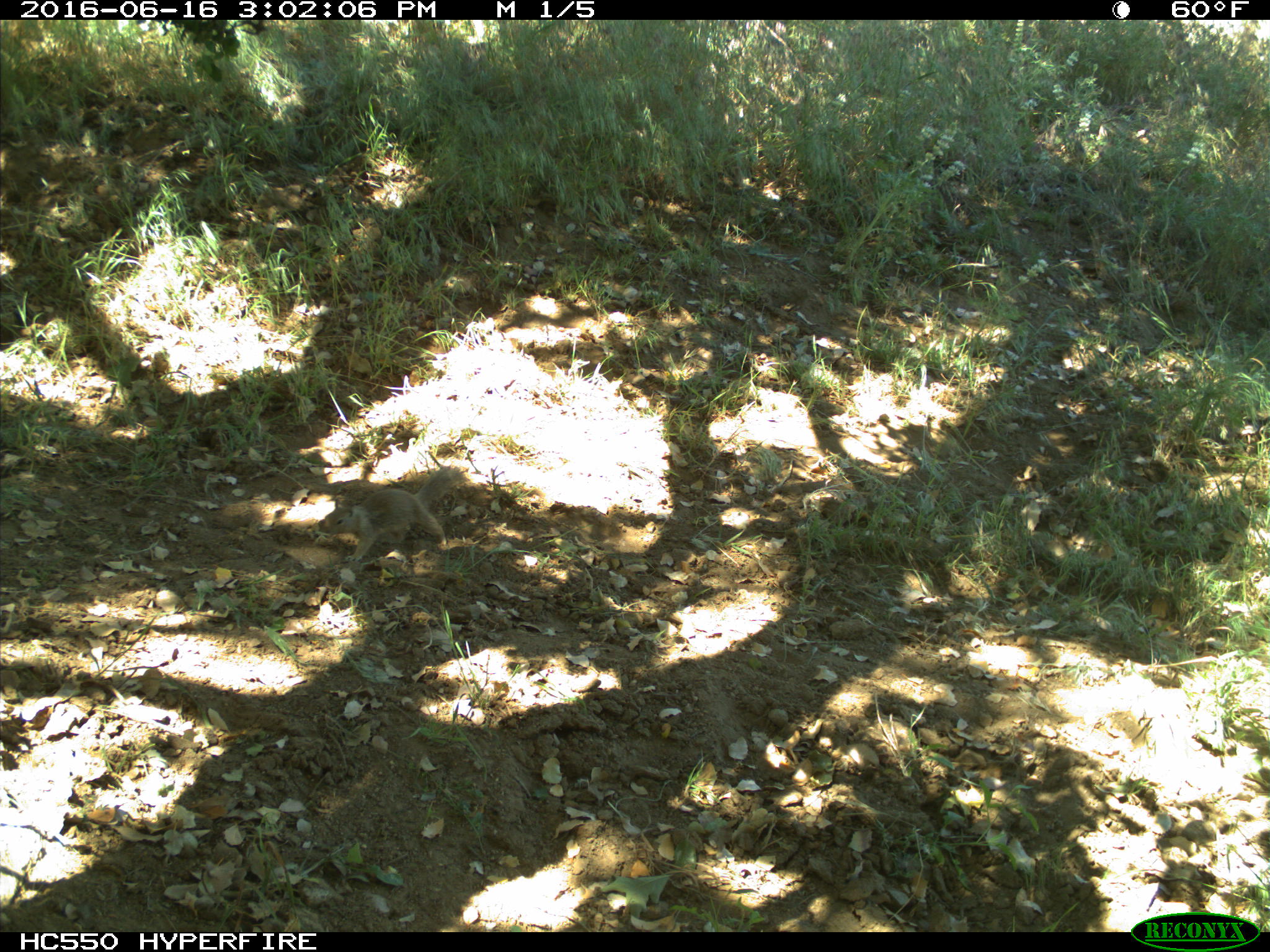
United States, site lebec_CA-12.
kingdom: Animalia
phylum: Chordata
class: Mammalia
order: Rodentia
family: Sciuridae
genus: Otospermophilus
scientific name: Otospermophilus beecheyi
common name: california ground squirrel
Otospermophilus beecheyi (california ground squirrel).